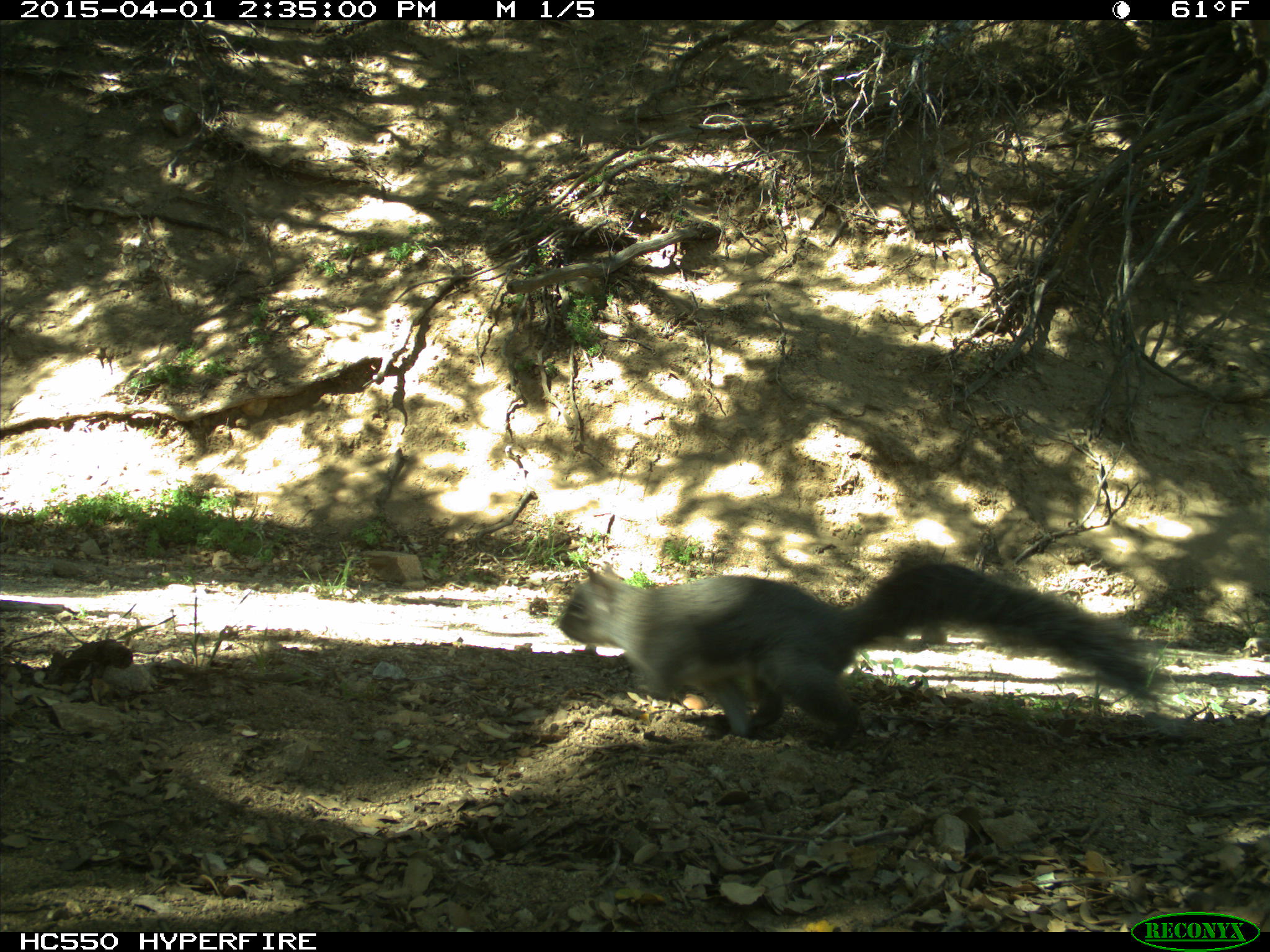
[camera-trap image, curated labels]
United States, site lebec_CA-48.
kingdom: Animalia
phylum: Chordata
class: Mammalia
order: Rodentia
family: Sciuridae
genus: Sciurus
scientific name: Sciurus carolinensis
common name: eastern gray squirrel